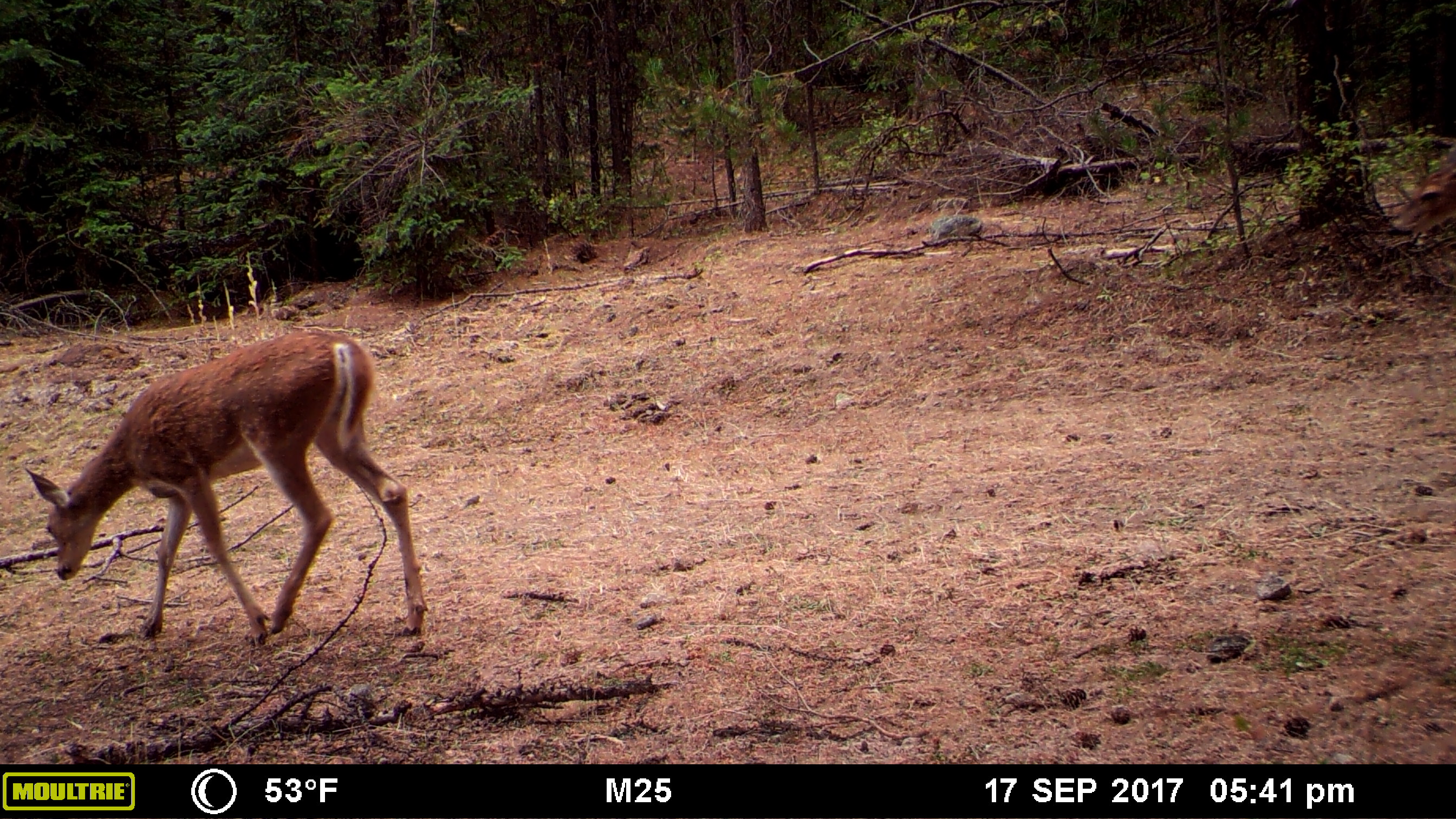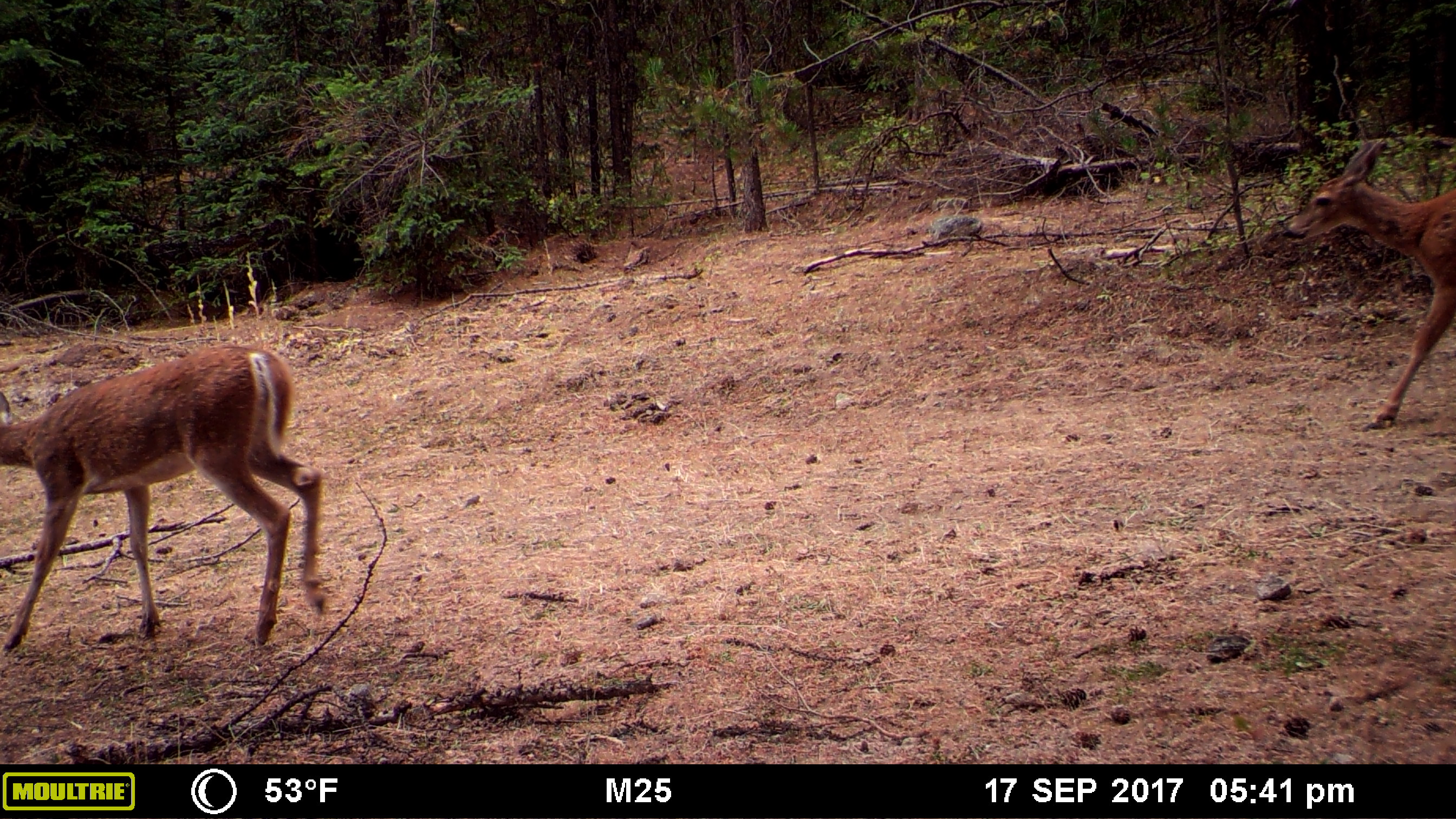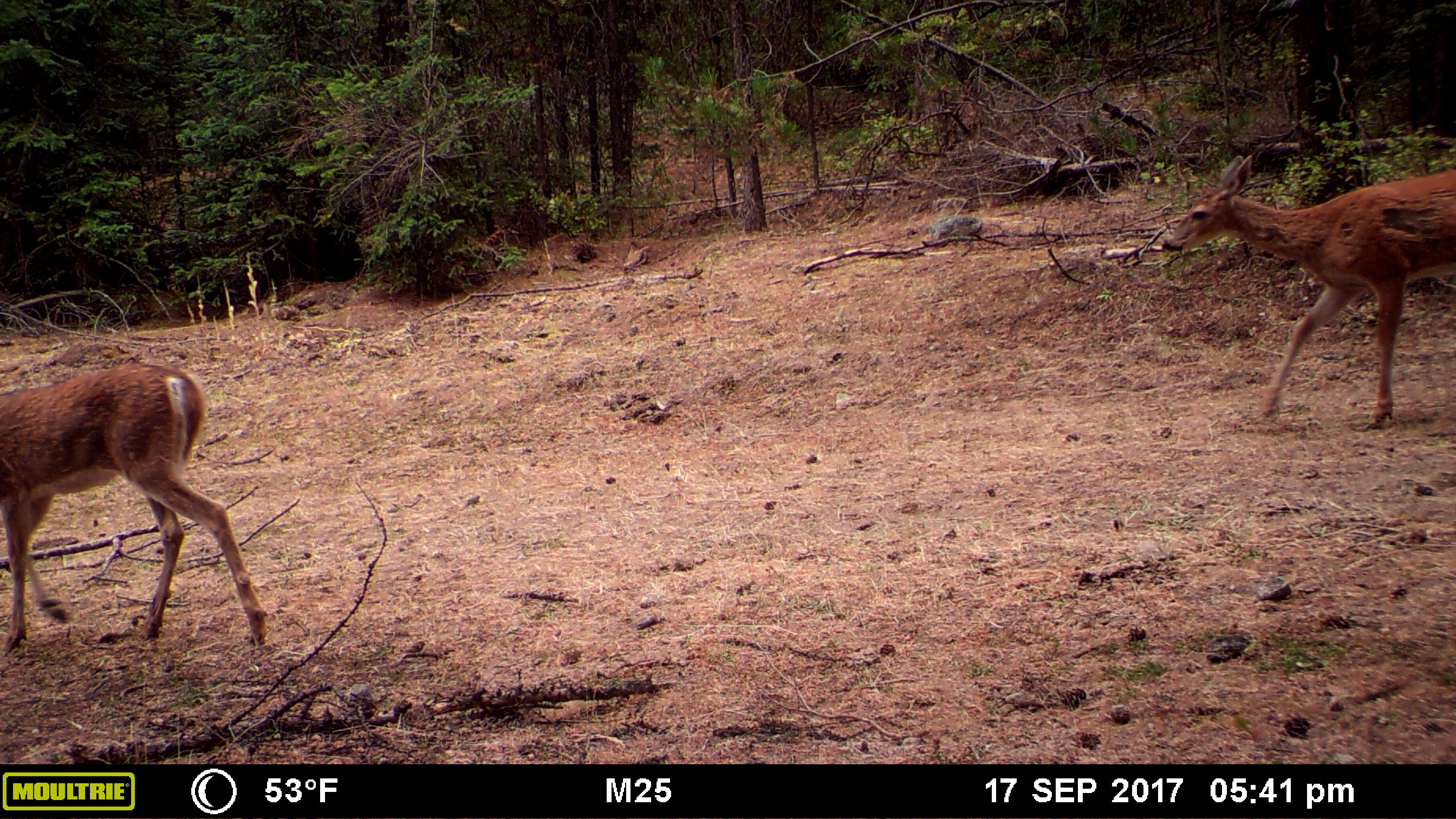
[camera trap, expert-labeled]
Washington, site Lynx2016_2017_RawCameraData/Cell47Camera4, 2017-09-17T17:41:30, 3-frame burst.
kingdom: Animalia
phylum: Chordata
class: Mammalia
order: Artiodactyla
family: Cervidae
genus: Odocoileus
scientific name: Odocoileus virginianus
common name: white-tailed deer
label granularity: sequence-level